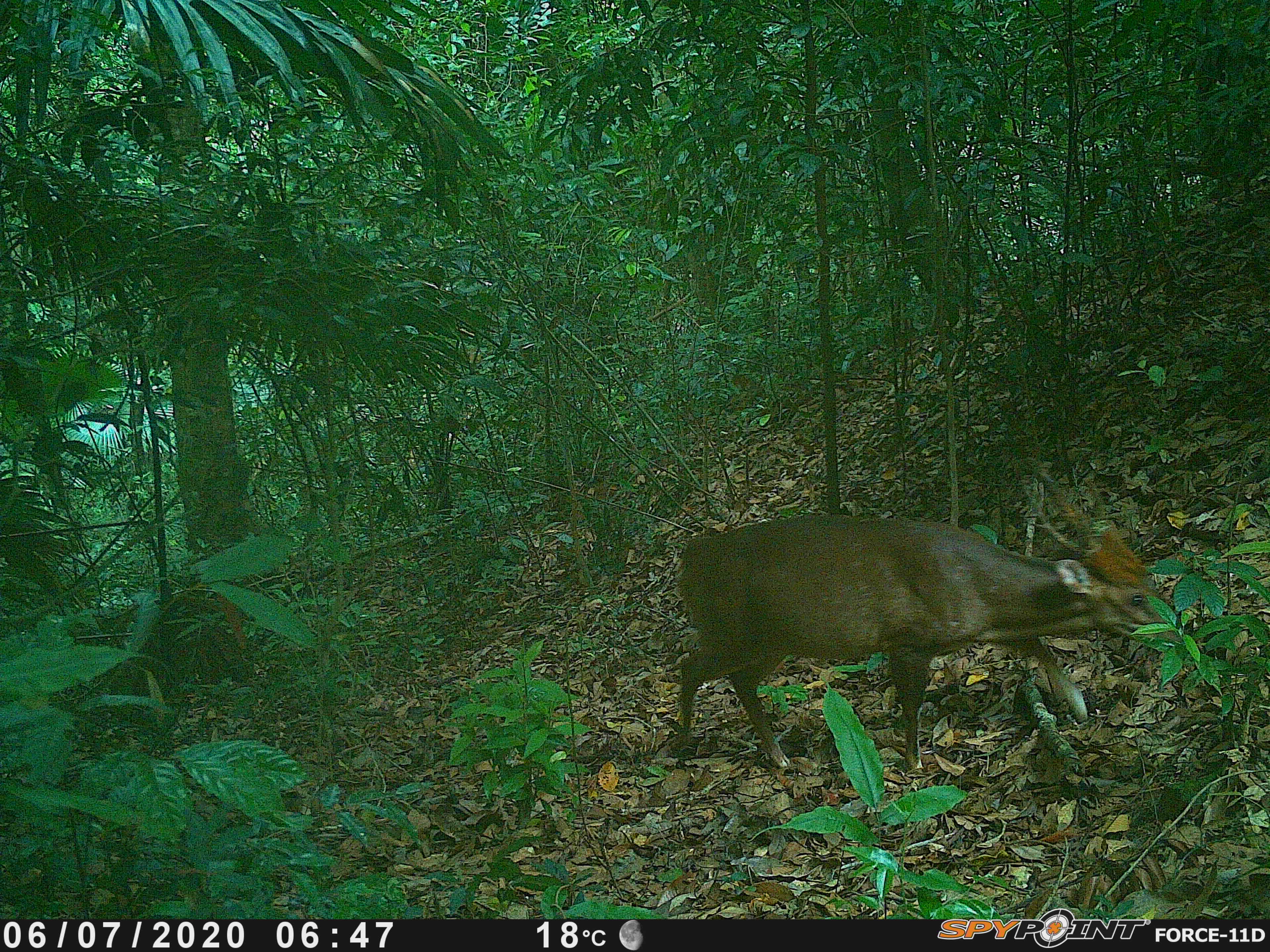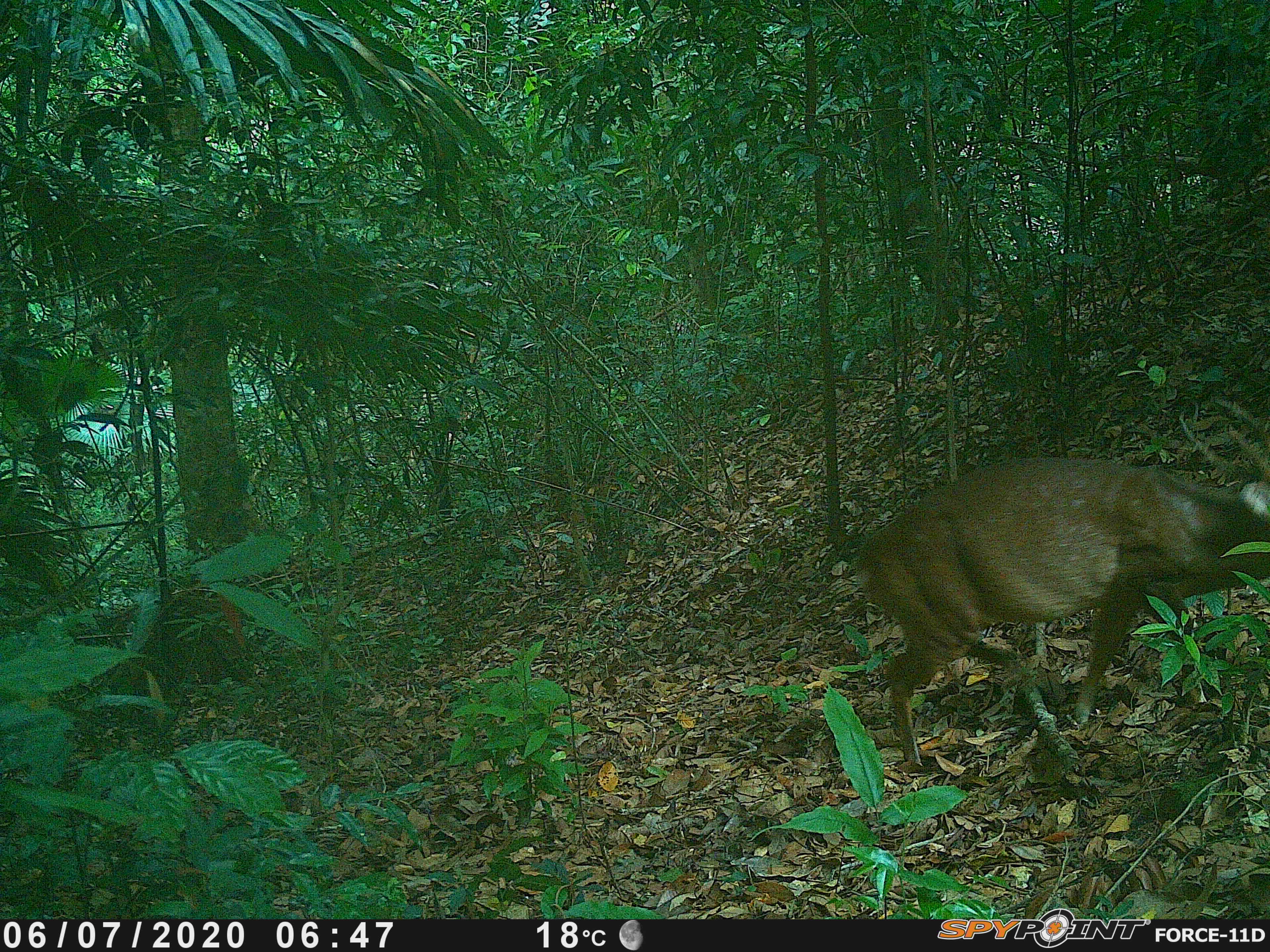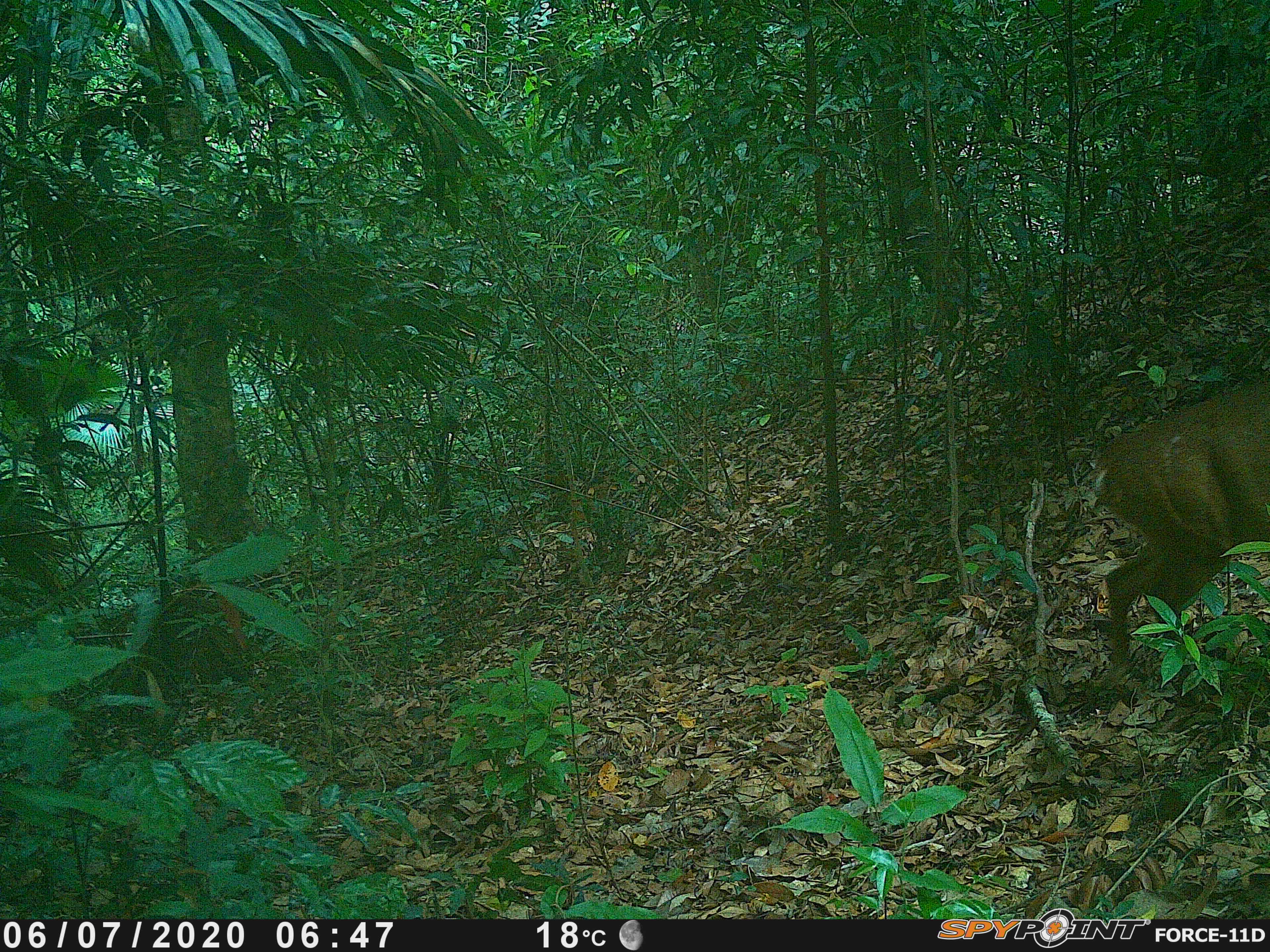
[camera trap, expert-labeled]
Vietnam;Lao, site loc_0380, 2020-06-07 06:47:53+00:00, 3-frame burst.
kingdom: Animalia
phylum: Chordata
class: Mammalia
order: Artiodactyla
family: Cervidae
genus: Muntiacus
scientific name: Muntiacus vuquangensis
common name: large-antlered muntjac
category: large antlered muntjac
Large antlered muntjac (large-antlered muntjac) (Muntiacus vuquangensis). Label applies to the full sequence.